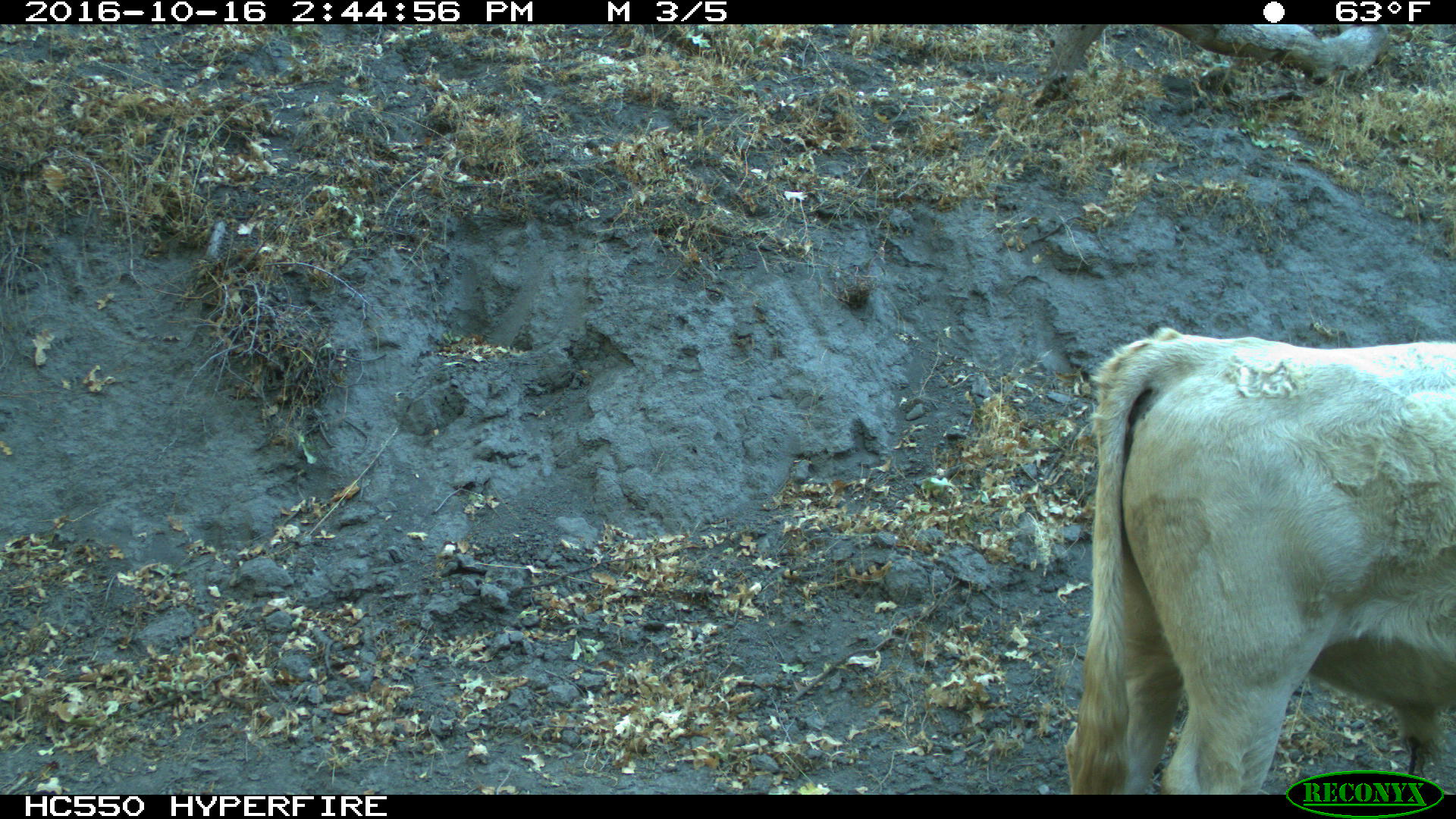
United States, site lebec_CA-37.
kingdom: Animalia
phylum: Chordata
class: Mammalia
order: Artiodactyla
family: Bovidae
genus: Bos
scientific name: Bos taurus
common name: domestic cow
Bos taurus (domestic cow).